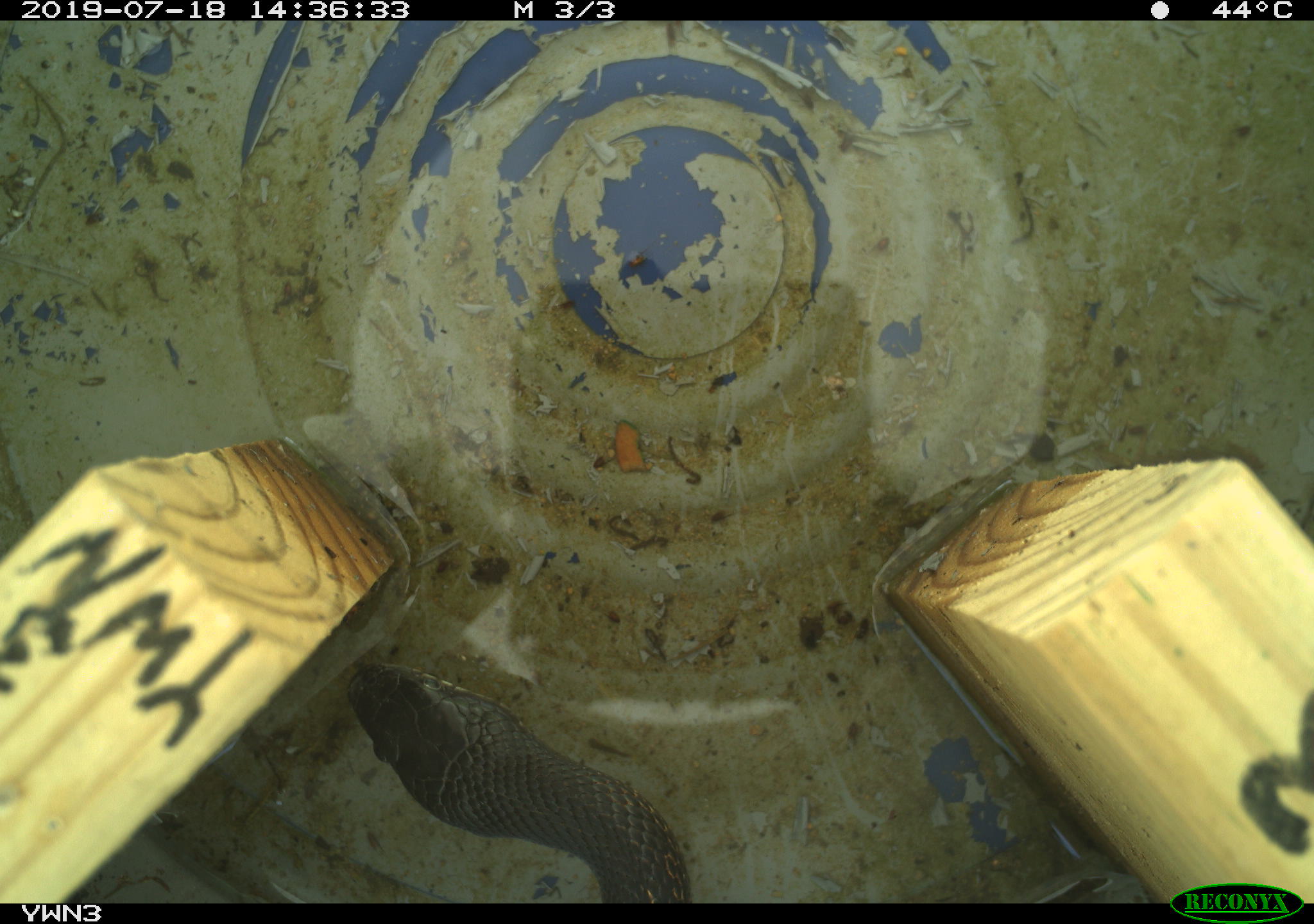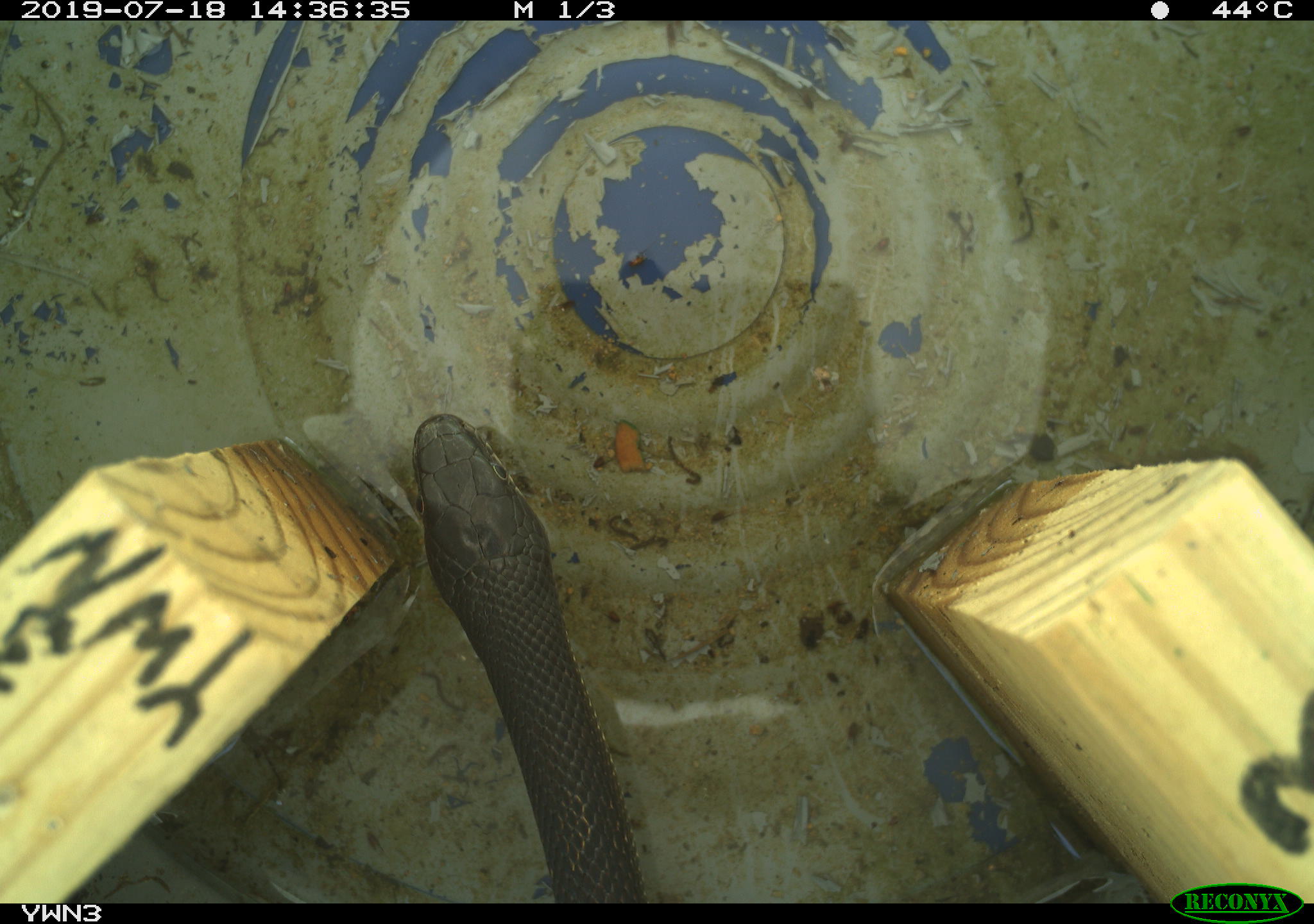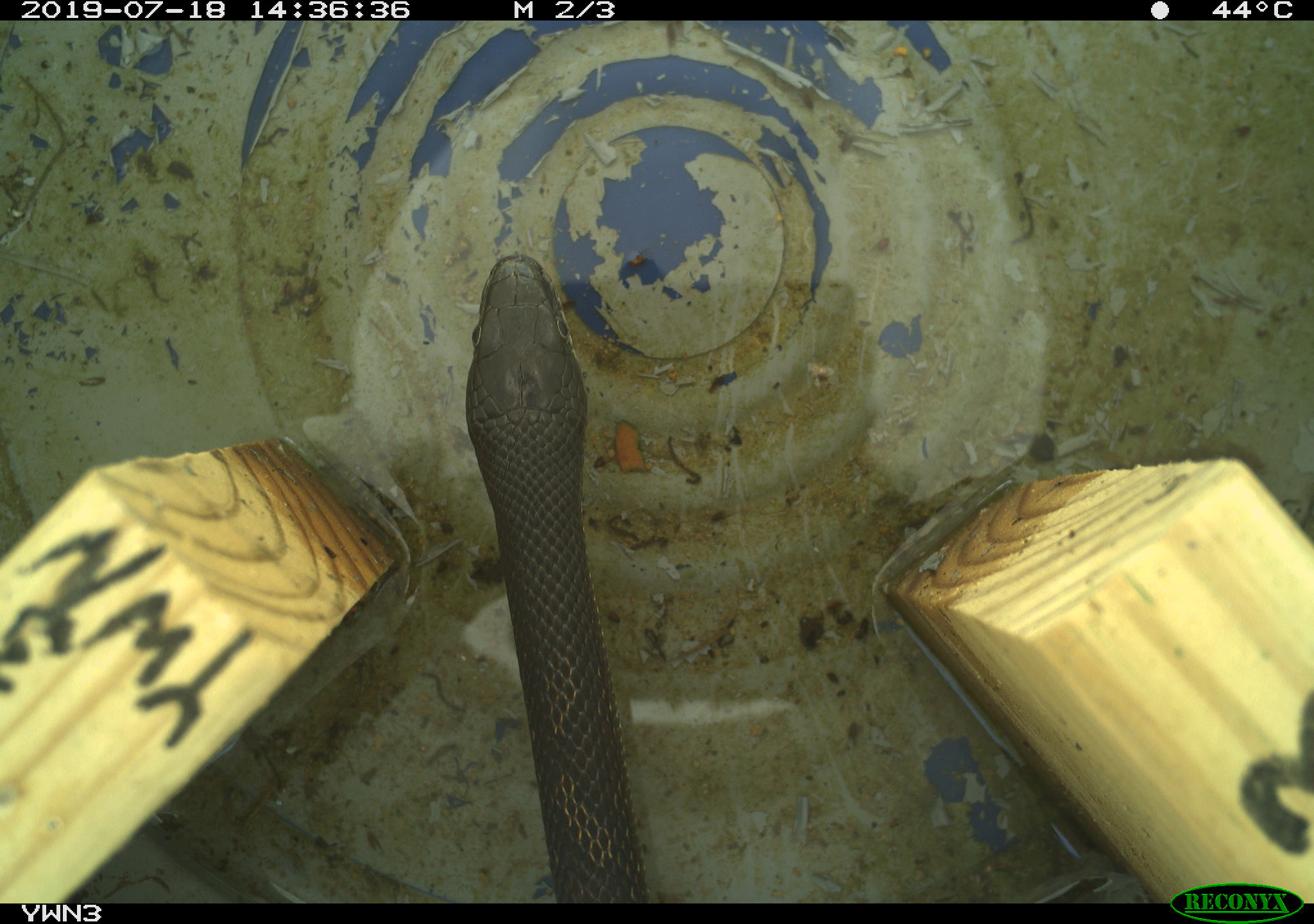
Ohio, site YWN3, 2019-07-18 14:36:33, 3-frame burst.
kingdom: Animalia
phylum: Chordata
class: Reptilia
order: Squamata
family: Colubridae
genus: Pantherophis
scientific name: Pantherophis spiloides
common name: gray ratsnake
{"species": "gray ratsnake (Pantherophis spiloides)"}